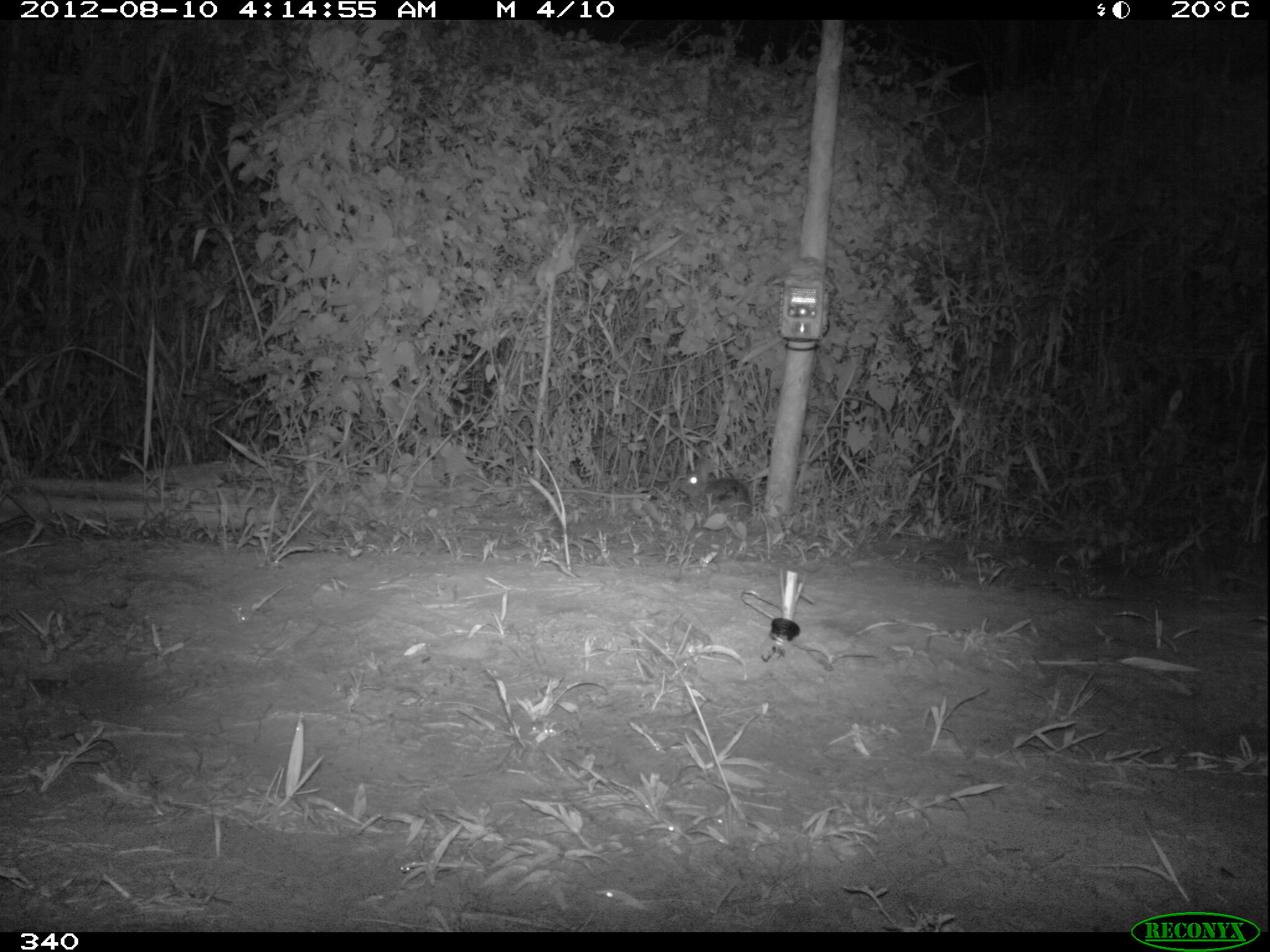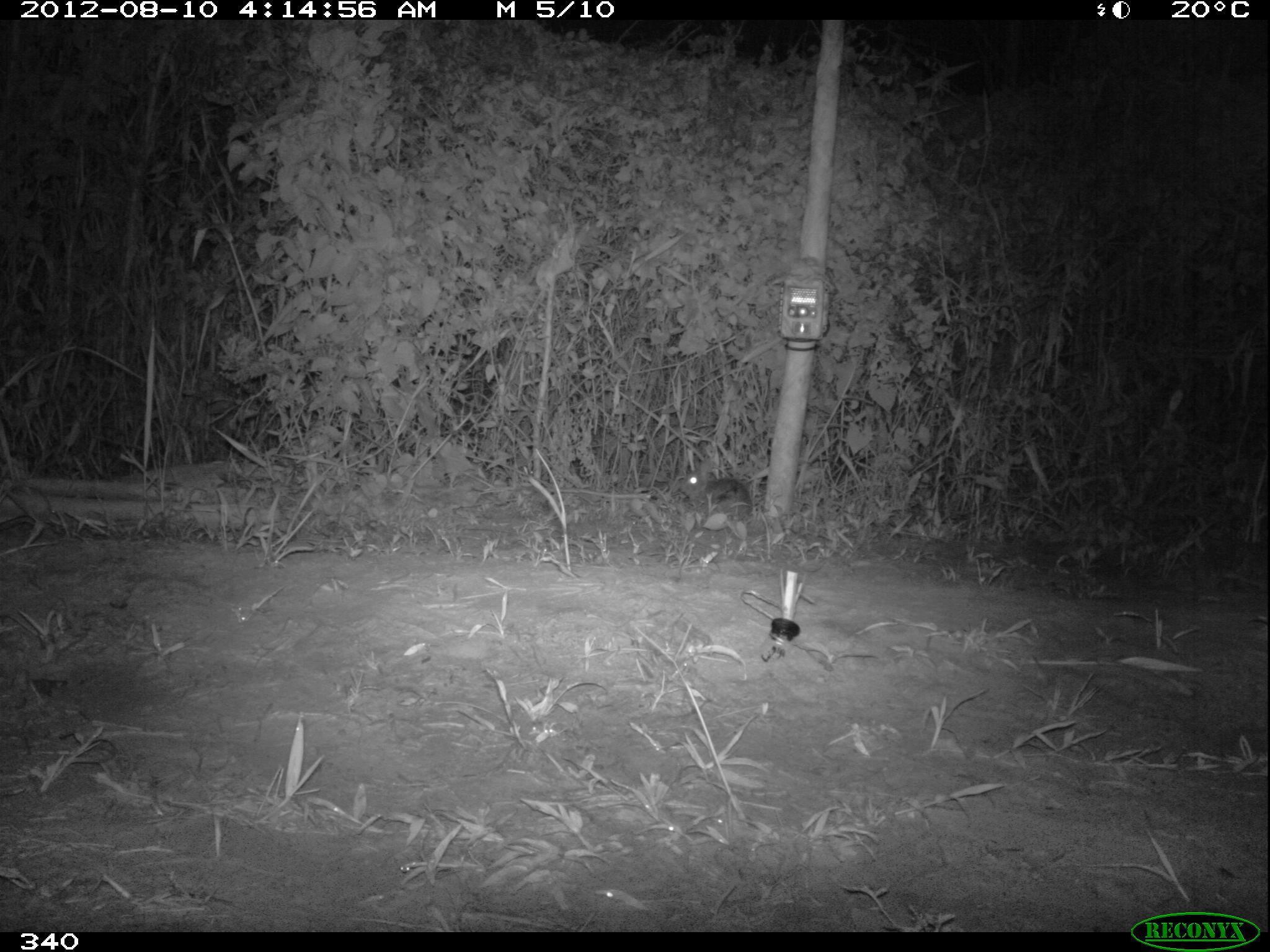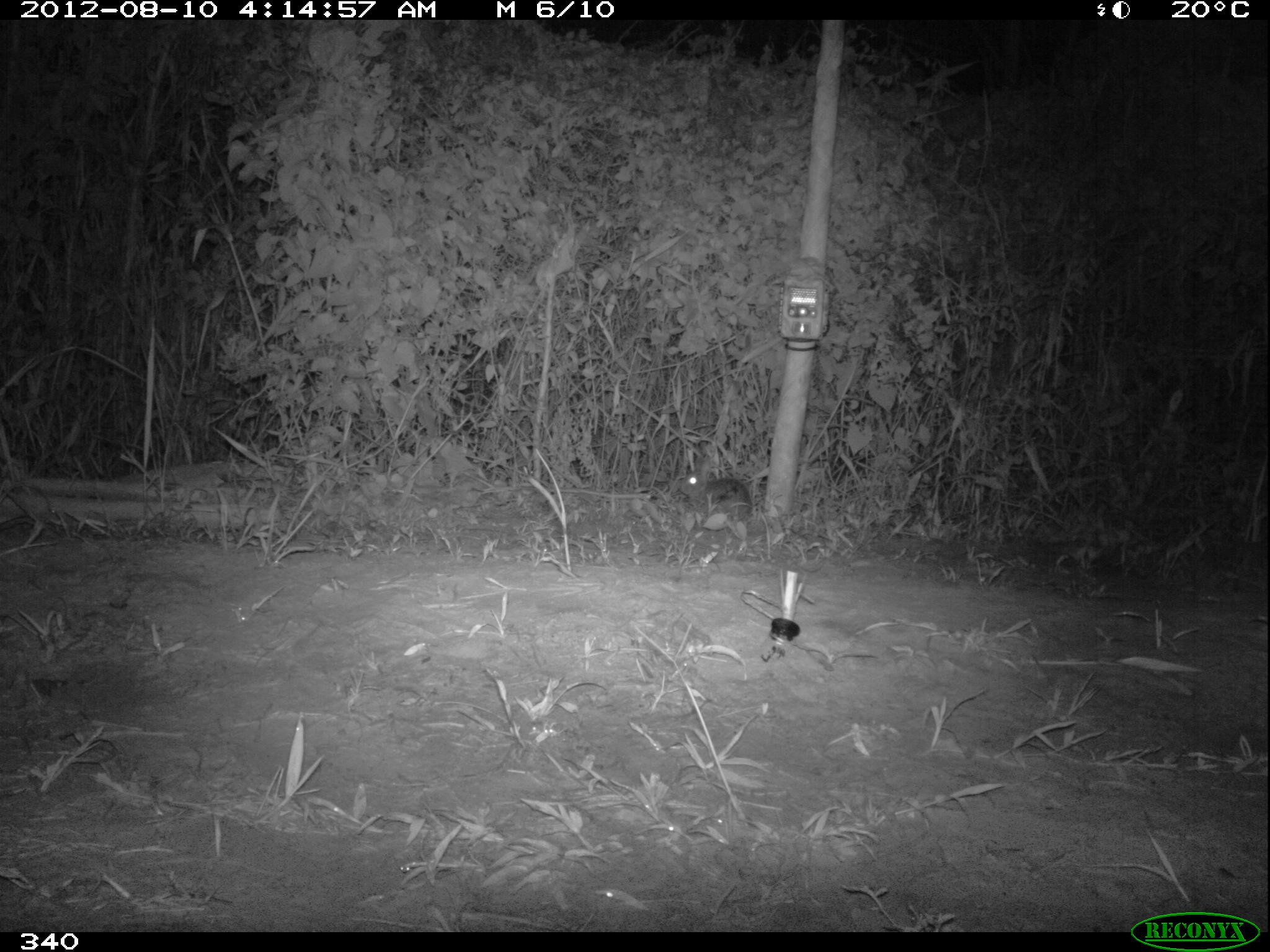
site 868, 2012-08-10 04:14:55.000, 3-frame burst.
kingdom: Animalia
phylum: Chordata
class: Mammalia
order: Lagomorpha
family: Leporidae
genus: Sylvilagus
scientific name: Sylvilagus brasiliensis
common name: tapeti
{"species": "Sylvilagus brasiliensis (tapeti)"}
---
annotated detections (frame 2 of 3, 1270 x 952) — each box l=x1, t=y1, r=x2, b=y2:
sylvilagus brasiliensis: l=680, t=460, r=754, b=523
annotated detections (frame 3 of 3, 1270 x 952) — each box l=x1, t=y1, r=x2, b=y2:
sylvilagus brasiliensis: l=678, t=456, r=750, b=519